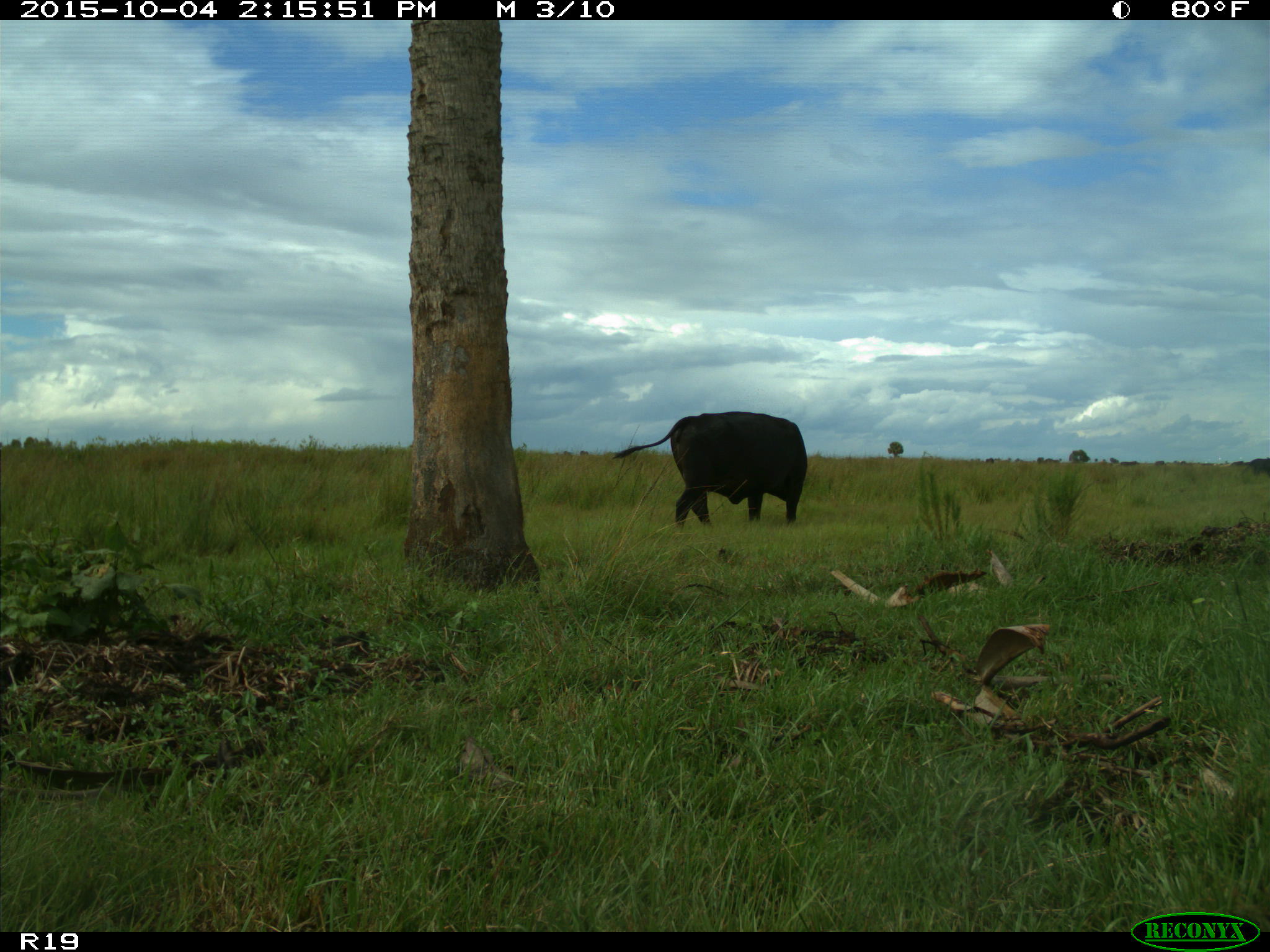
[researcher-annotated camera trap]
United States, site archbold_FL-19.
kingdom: Animalia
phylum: Chordata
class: Mammalia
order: Artiodactyla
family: Bovidae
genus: Bos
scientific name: Bos taurus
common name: domestic cow